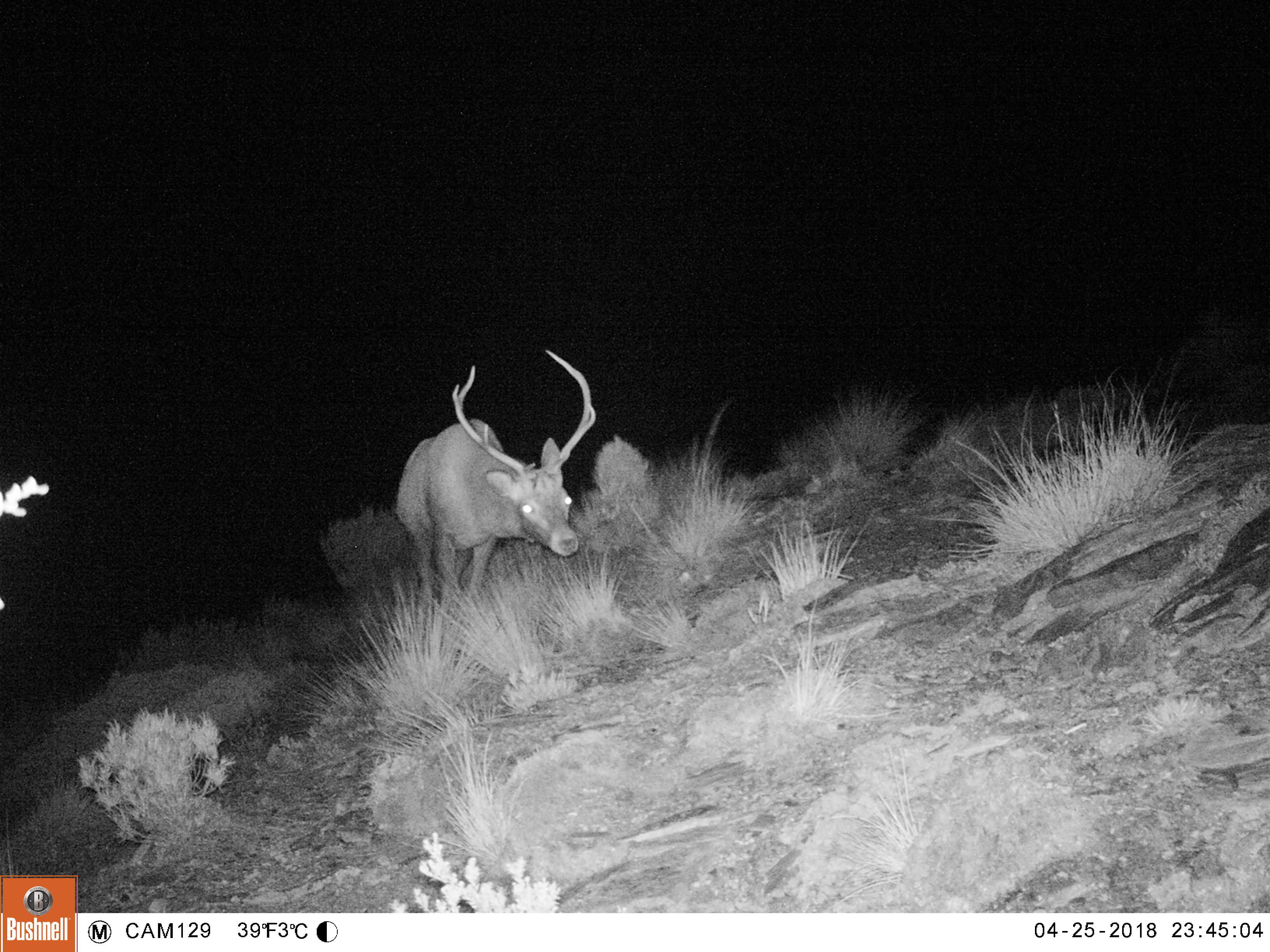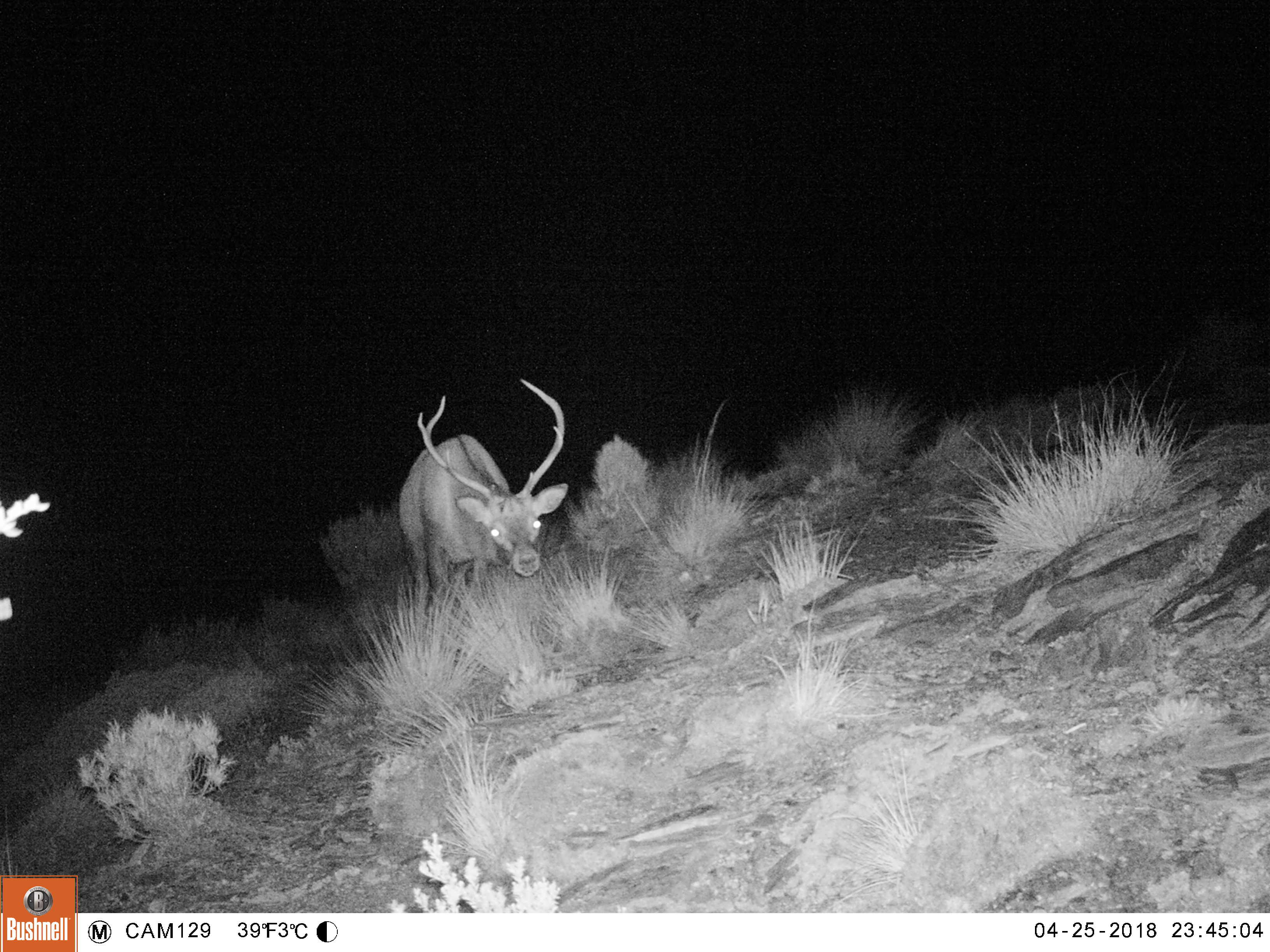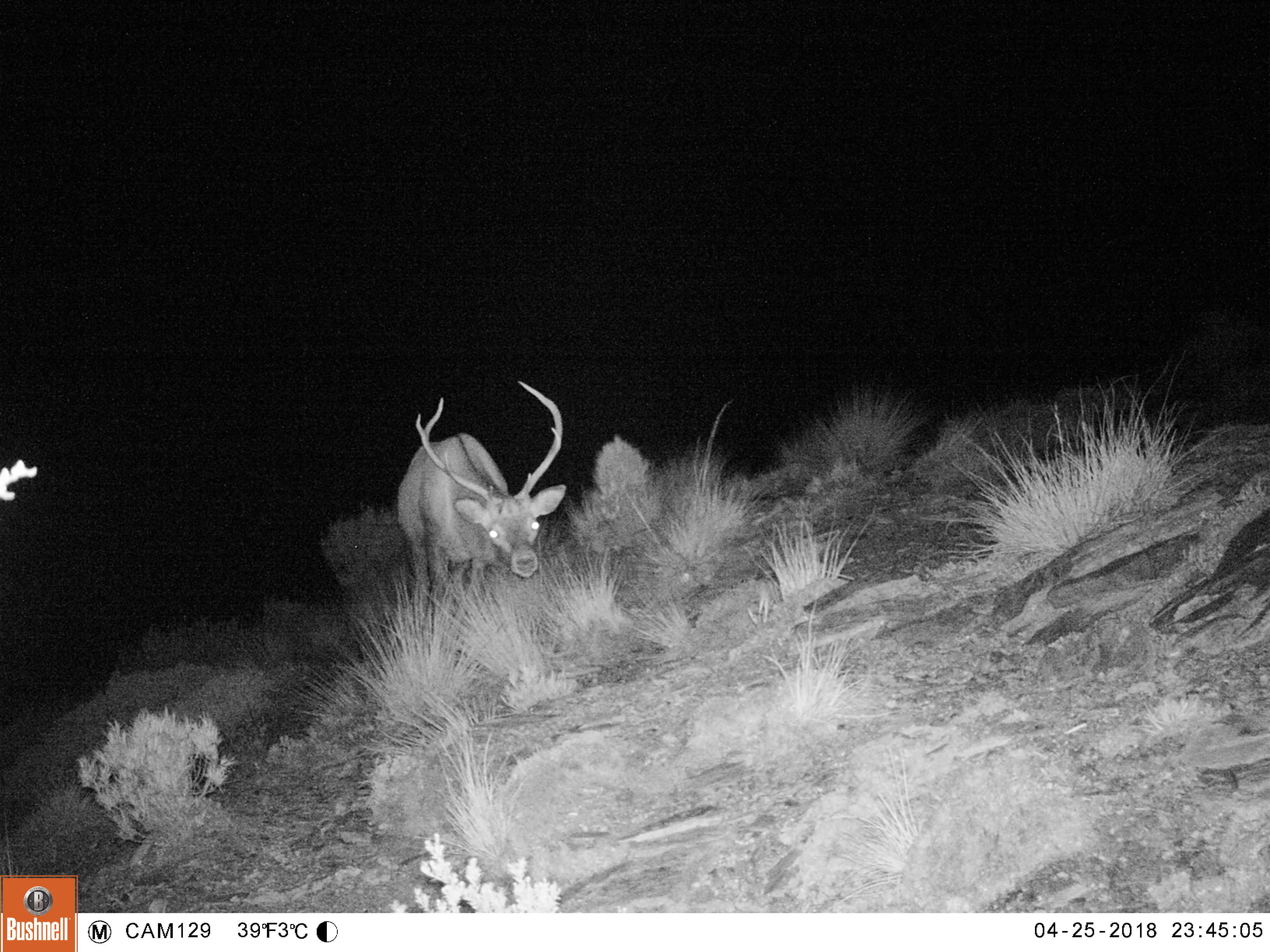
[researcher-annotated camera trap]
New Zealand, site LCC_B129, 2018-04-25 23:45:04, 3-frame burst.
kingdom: Animalia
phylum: Chordata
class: Mammalia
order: Artiodactyla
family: Cervidae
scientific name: Cervidae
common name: deer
Deer (Cervidae).